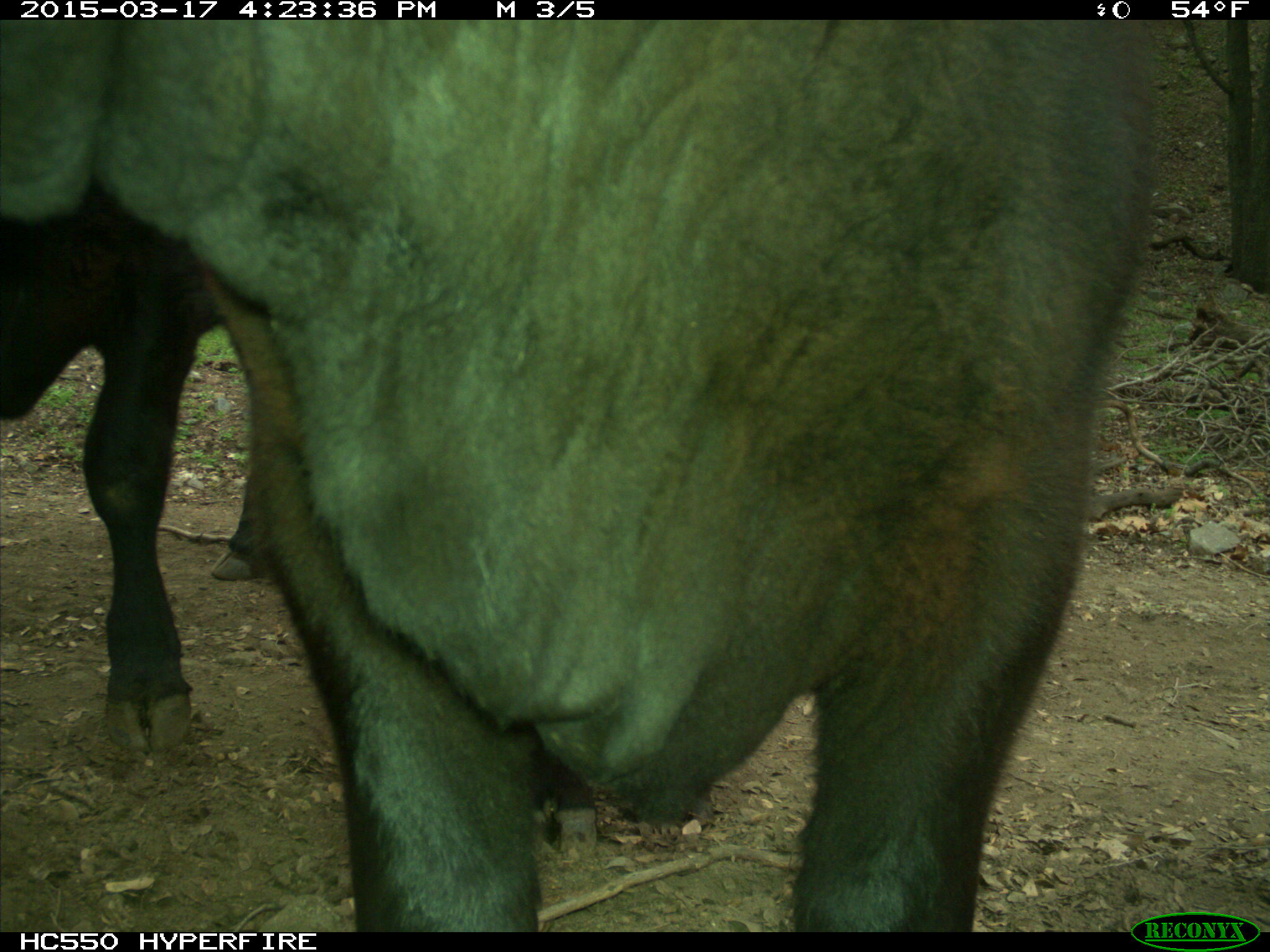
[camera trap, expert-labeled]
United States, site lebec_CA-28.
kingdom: Animalia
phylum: Chordata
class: Mammalia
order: Artiodactyla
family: Bovidae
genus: Bos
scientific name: Bos taurus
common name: domestic cow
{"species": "Bos taurus (domestic cow)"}